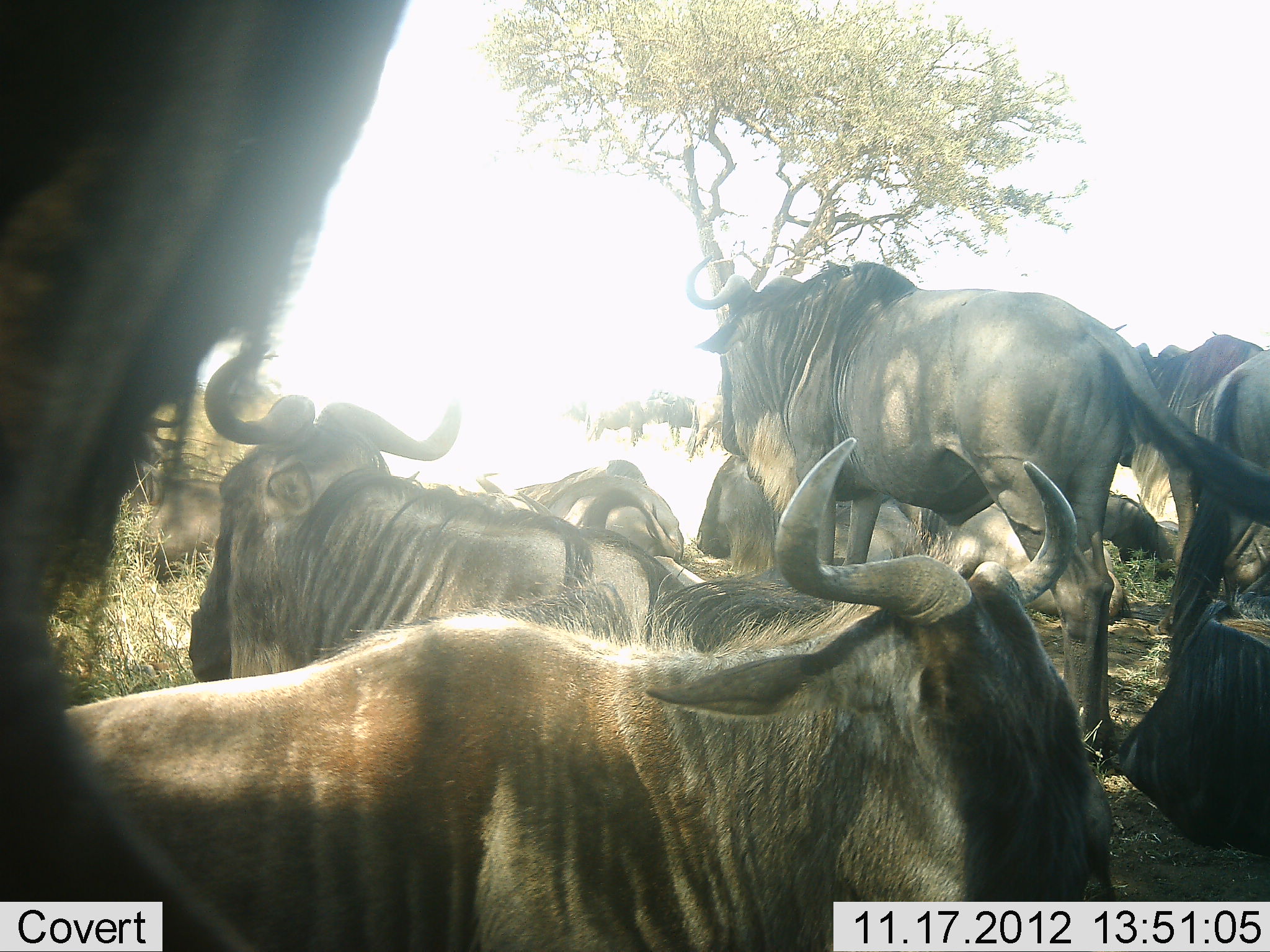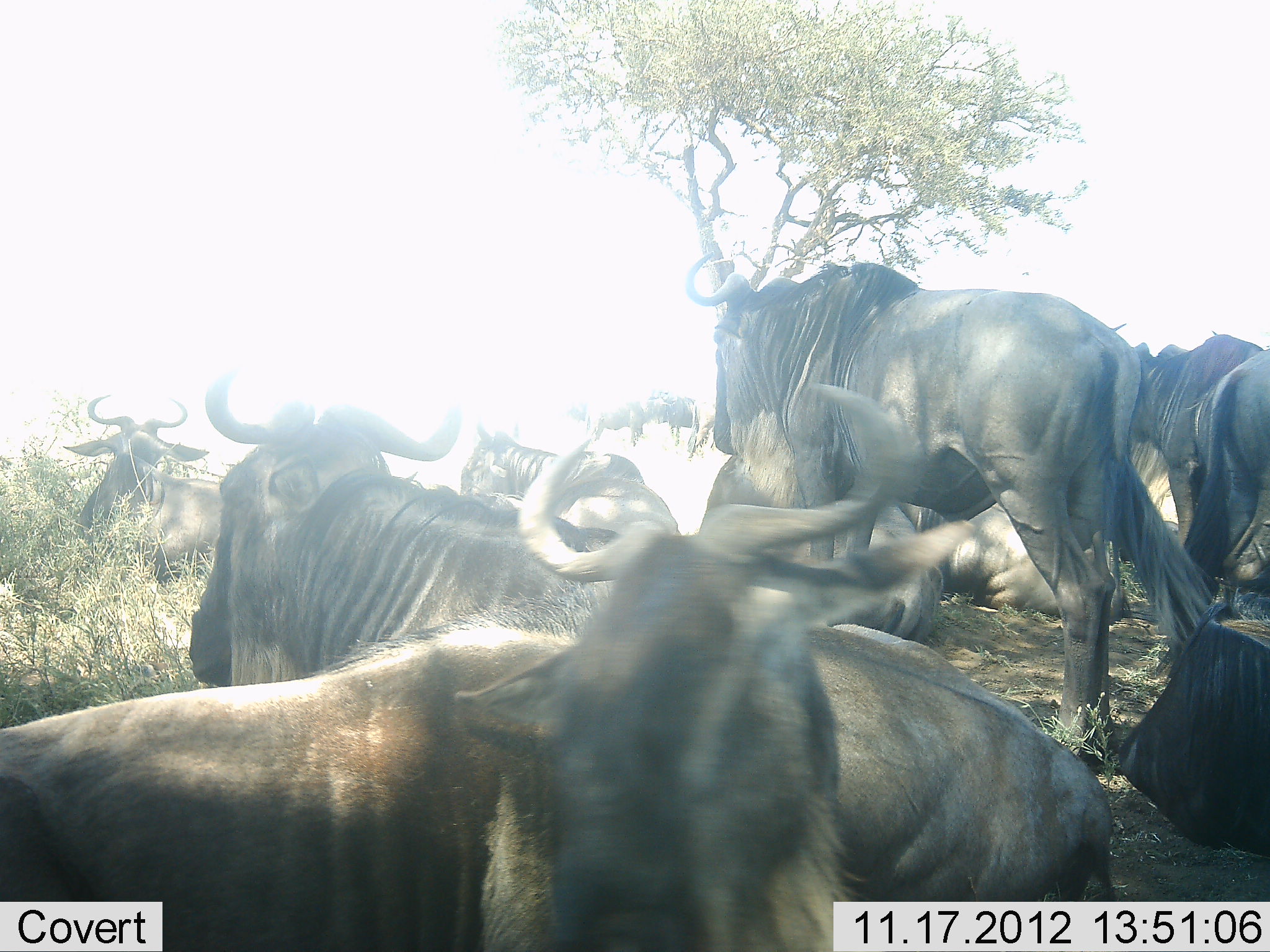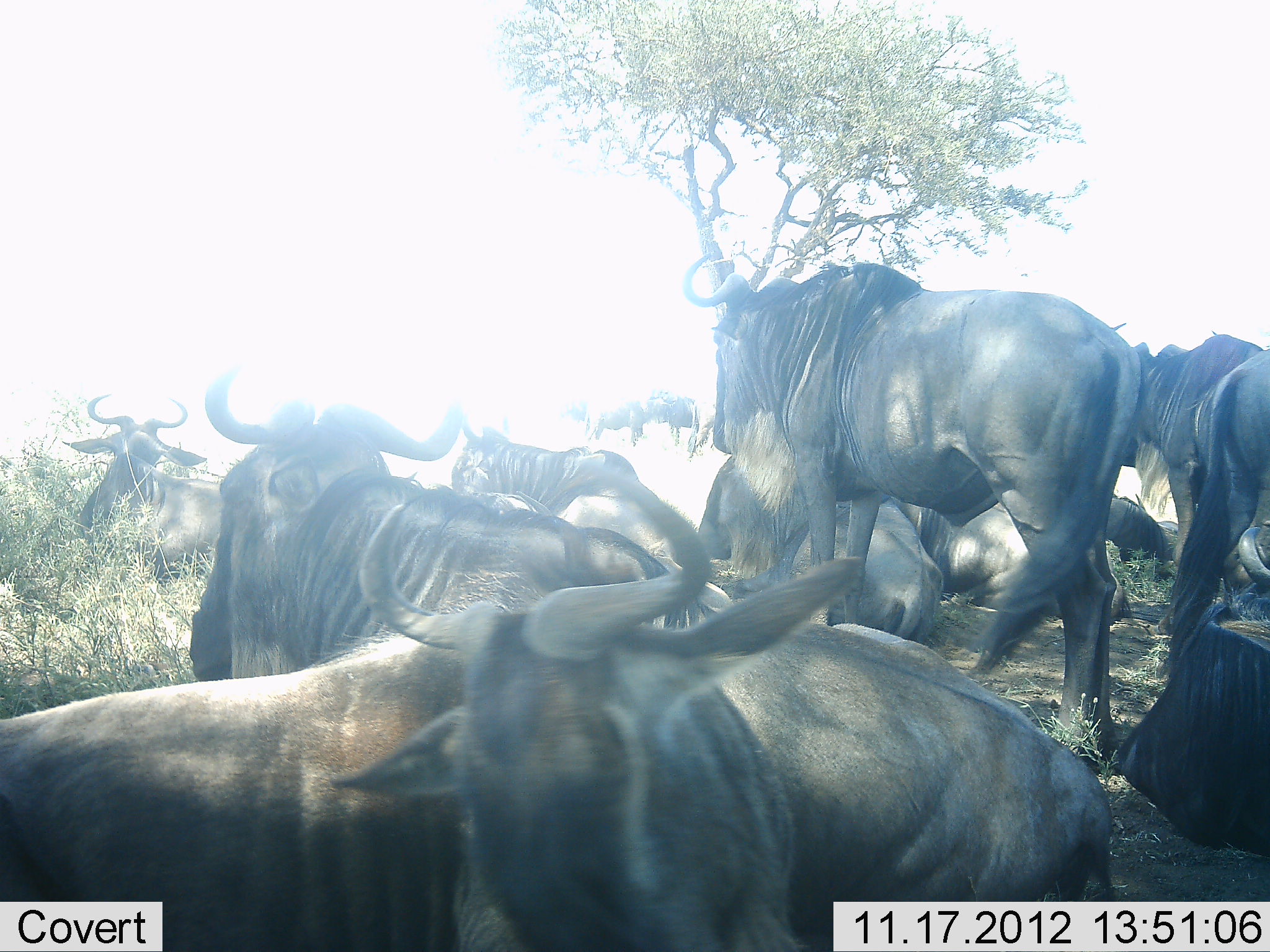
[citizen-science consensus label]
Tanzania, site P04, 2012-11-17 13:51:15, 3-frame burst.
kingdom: Animalia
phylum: Chordata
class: Mammalia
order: Artiodactyla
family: Bovidae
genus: Connochaetes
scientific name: Connochaetes taurinus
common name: blue wildebeest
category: wildebeest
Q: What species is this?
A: Wildebeest (blue wildebeest) (Connochaetes taurinus).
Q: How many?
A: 11-50.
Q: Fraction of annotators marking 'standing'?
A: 80%.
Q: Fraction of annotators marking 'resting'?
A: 100%.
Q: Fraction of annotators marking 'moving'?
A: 20%.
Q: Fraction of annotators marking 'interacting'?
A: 10%.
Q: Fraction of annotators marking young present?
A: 0%.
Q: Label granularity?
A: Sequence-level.